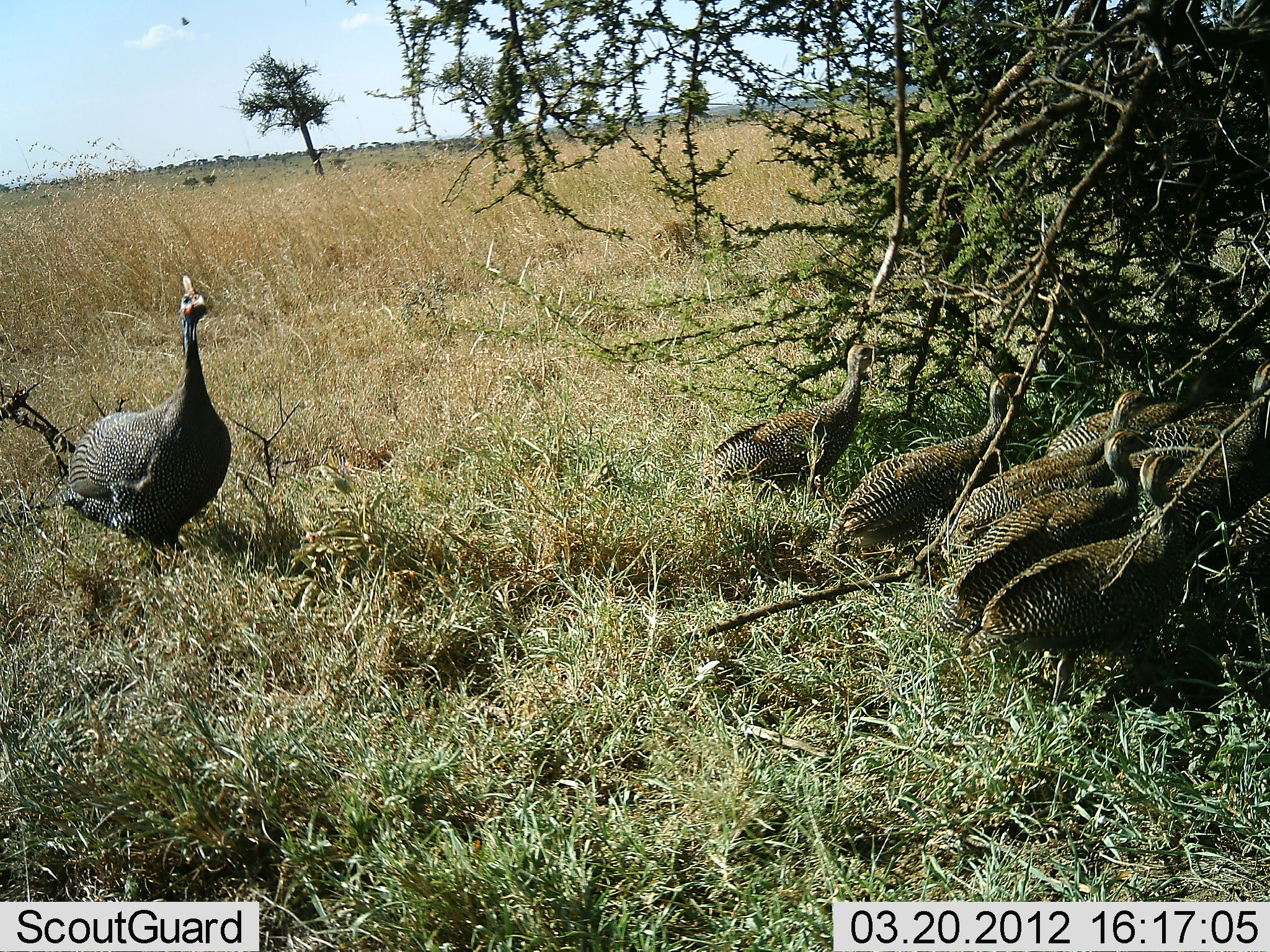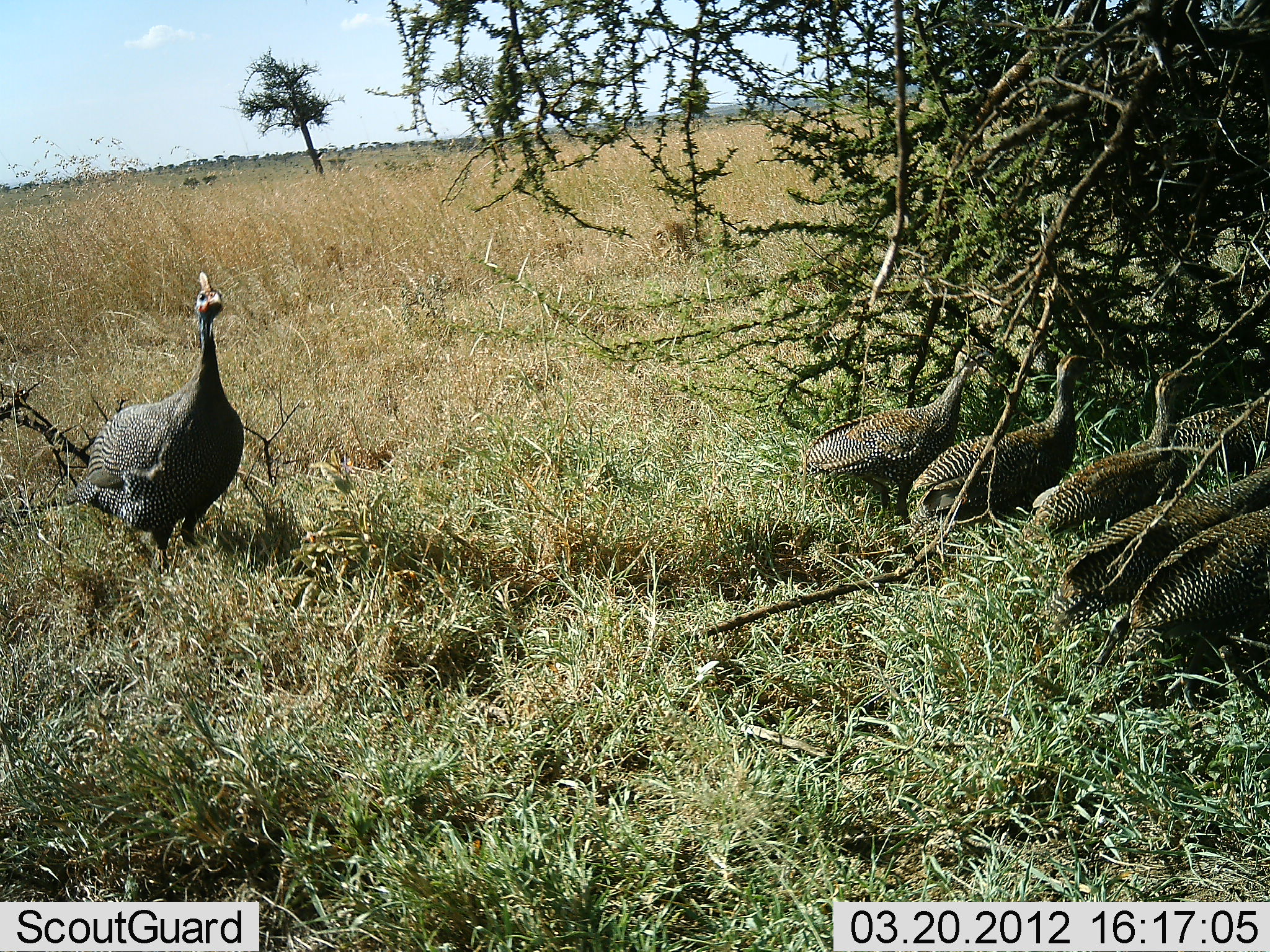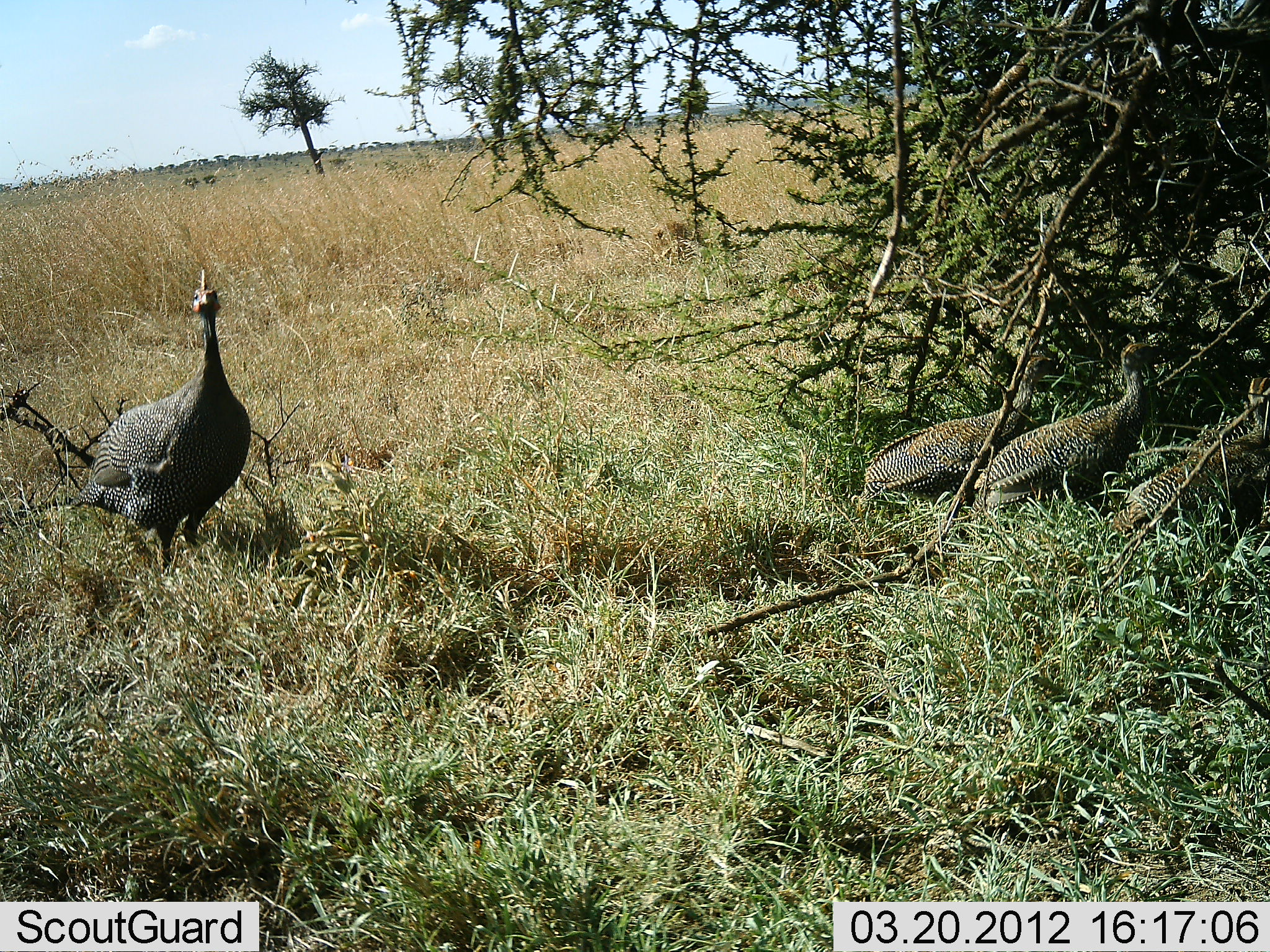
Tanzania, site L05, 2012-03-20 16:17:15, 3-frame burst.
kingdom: Animalia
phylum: Chordata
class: Aves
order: Galliformes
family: Numididae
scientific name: Numididae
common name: guinea fowl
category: guineafowl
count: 9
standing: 32%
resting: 5%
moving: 95%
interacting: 0%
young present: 18%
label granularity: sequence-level